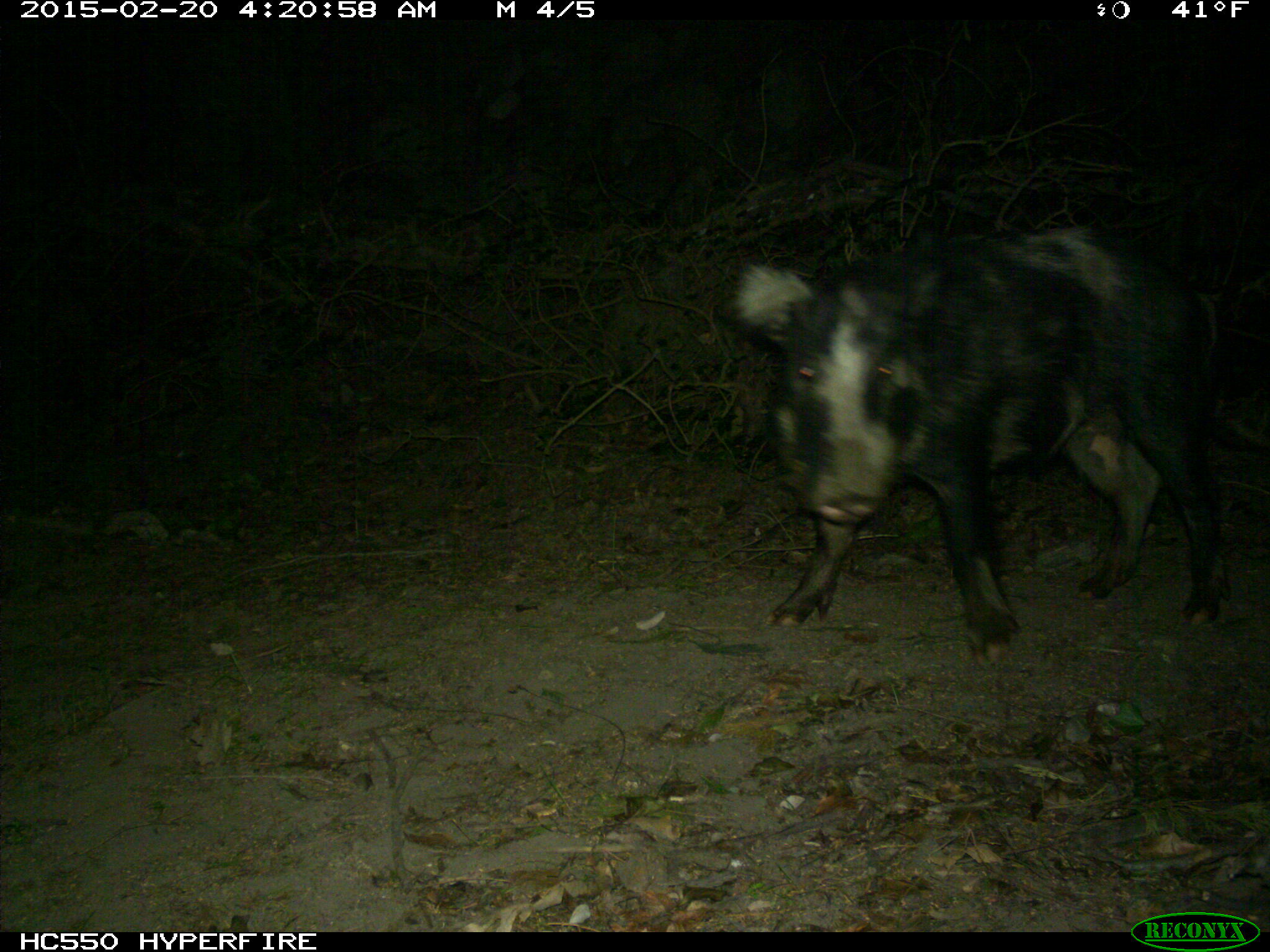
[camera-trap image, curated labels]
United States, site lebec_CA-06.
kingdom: Animalia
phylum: Chordata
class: Mammalia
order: Artiodactyla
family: Suidae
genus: Sus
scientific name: Sus scrofa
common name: wild boar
Sus scrofa (wild boar).